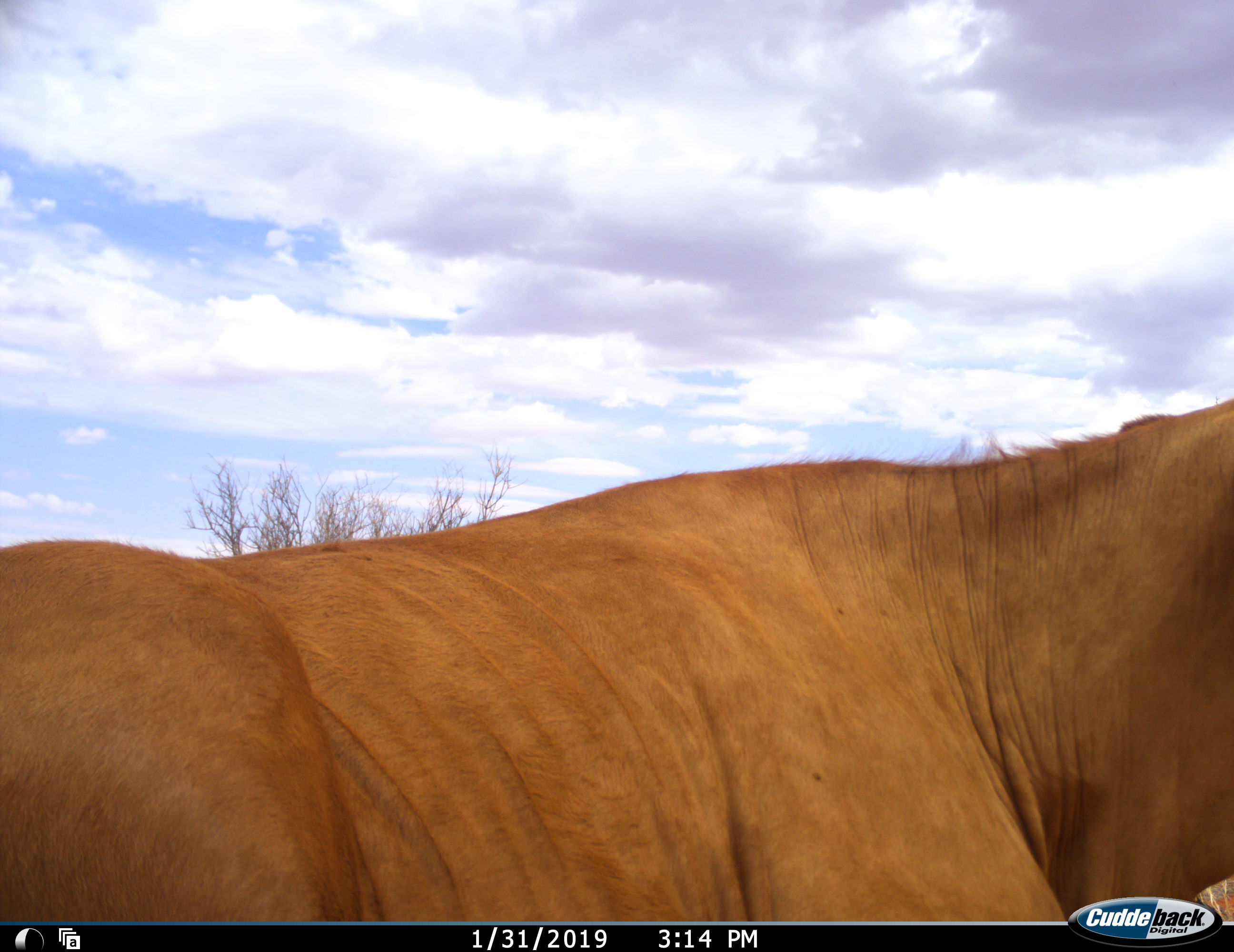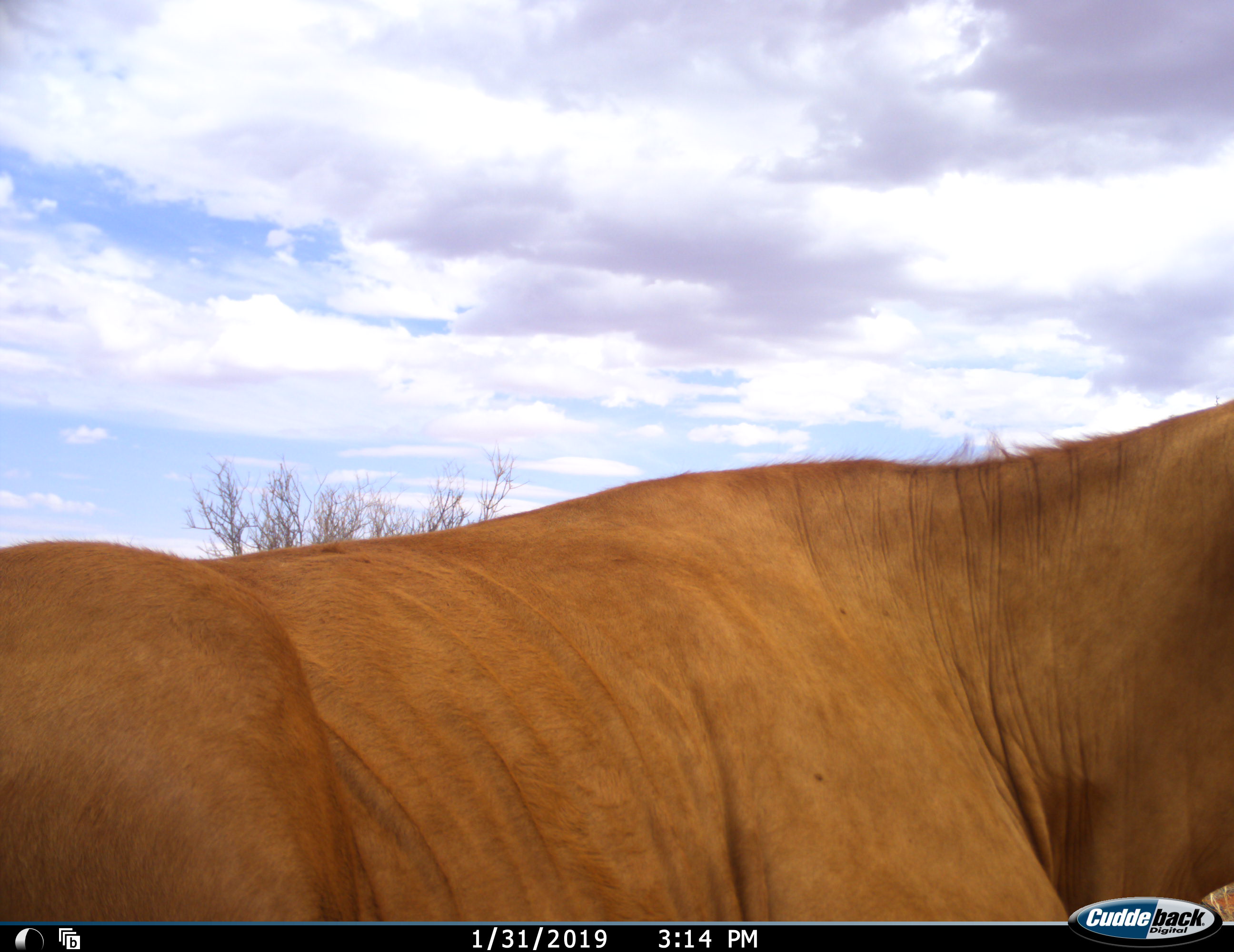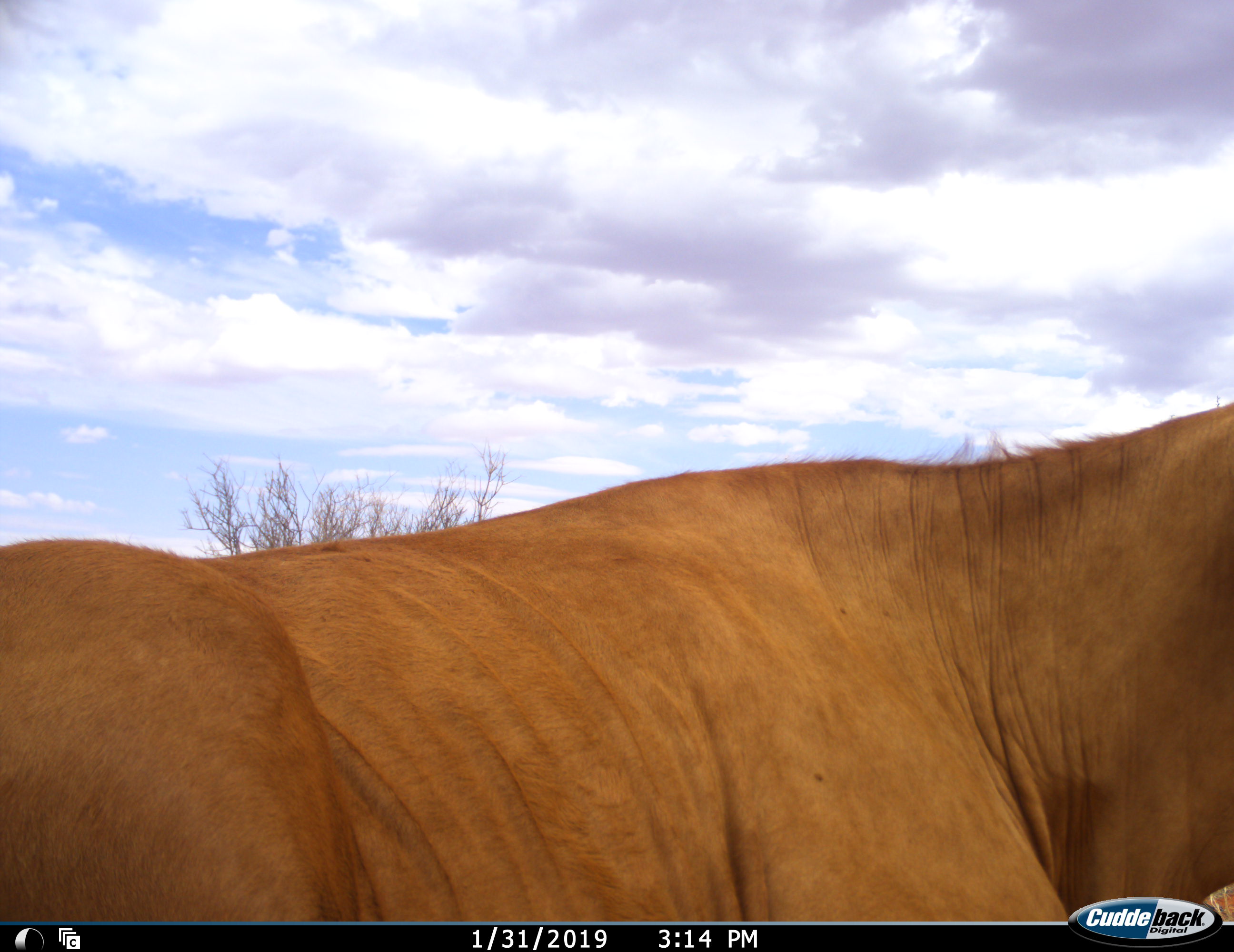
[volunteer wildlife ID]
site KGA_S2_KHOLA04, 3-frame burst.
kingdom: Animalia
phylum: Chordata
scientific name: Vertebrata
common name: domestic animal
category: domesticanimal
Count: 1.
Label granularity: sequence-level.